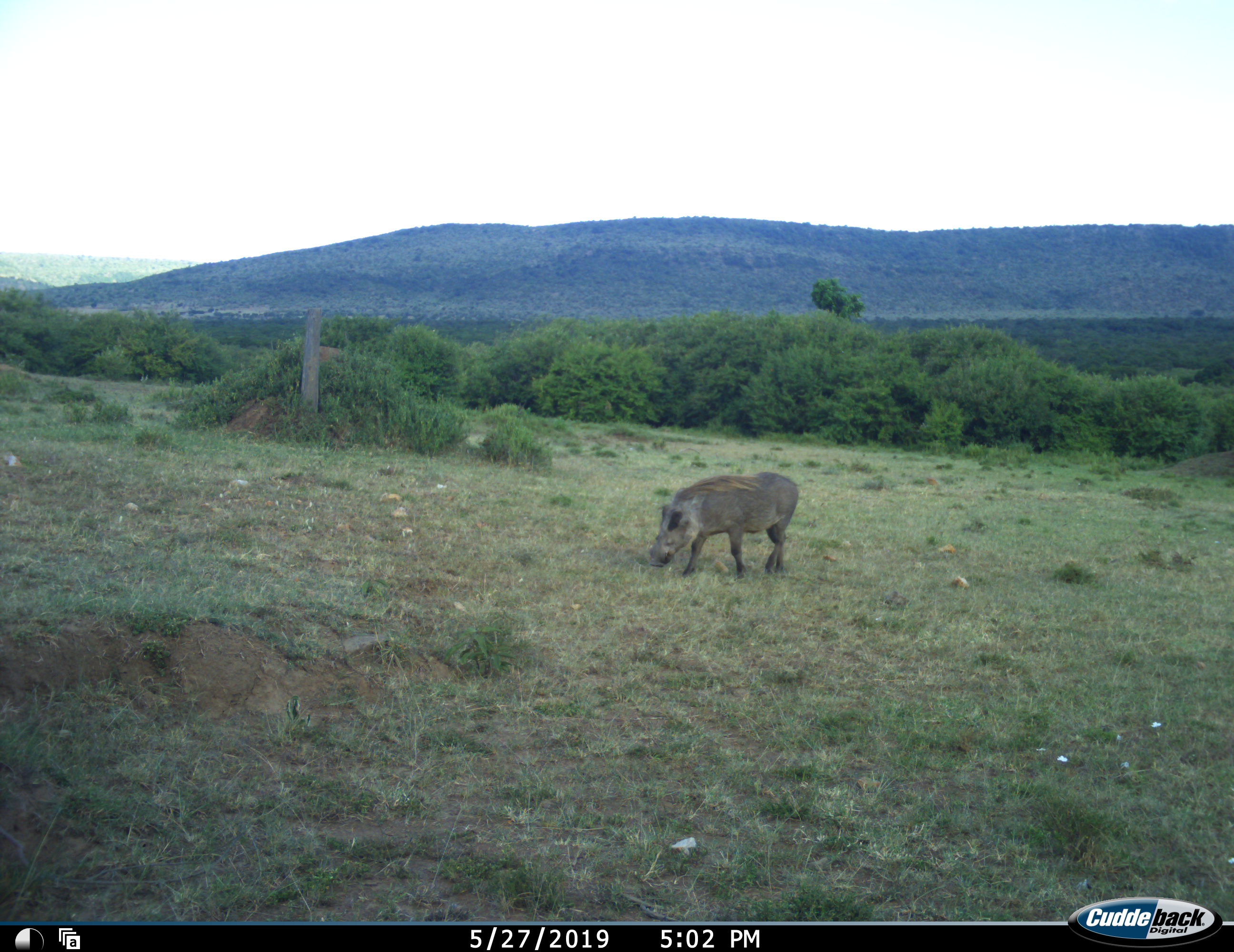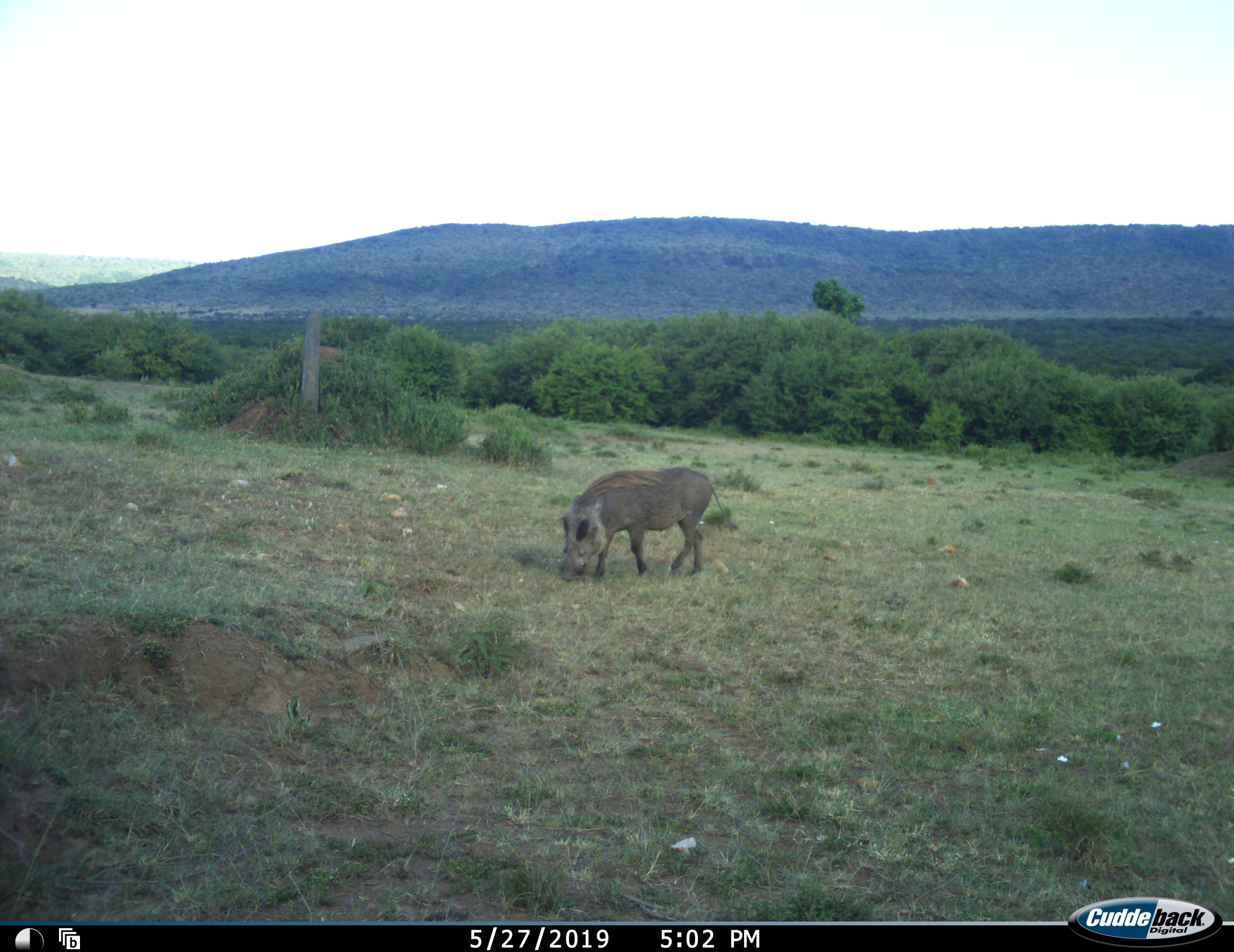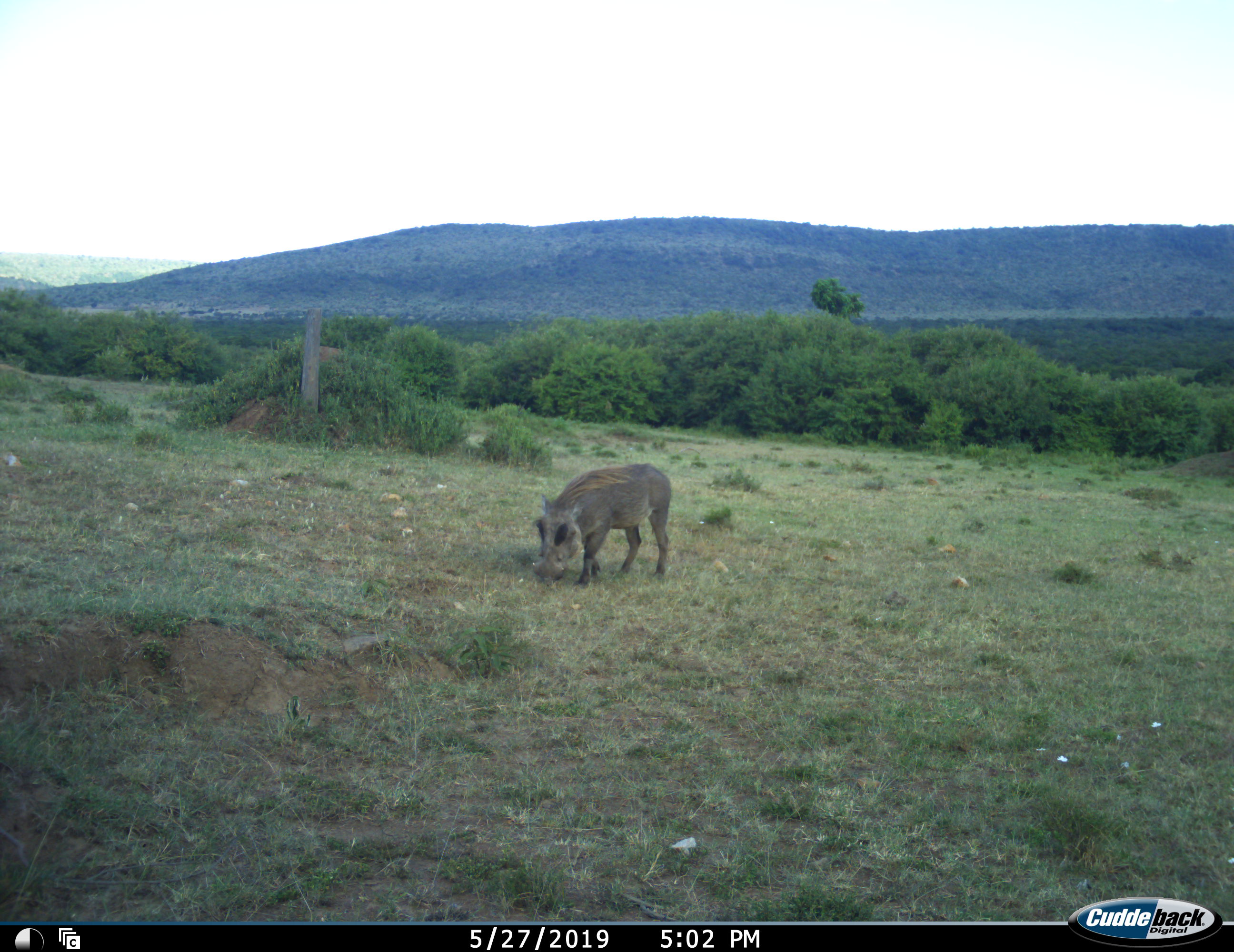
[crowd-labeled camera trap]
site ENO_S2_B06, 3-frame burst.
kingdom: Animalia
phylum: Chordata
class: Mammalia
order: Artiodactyla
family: Suidae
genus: Phacochoerus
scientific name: Phacochoerus africanus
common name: warthog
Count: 1.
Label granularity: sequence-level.